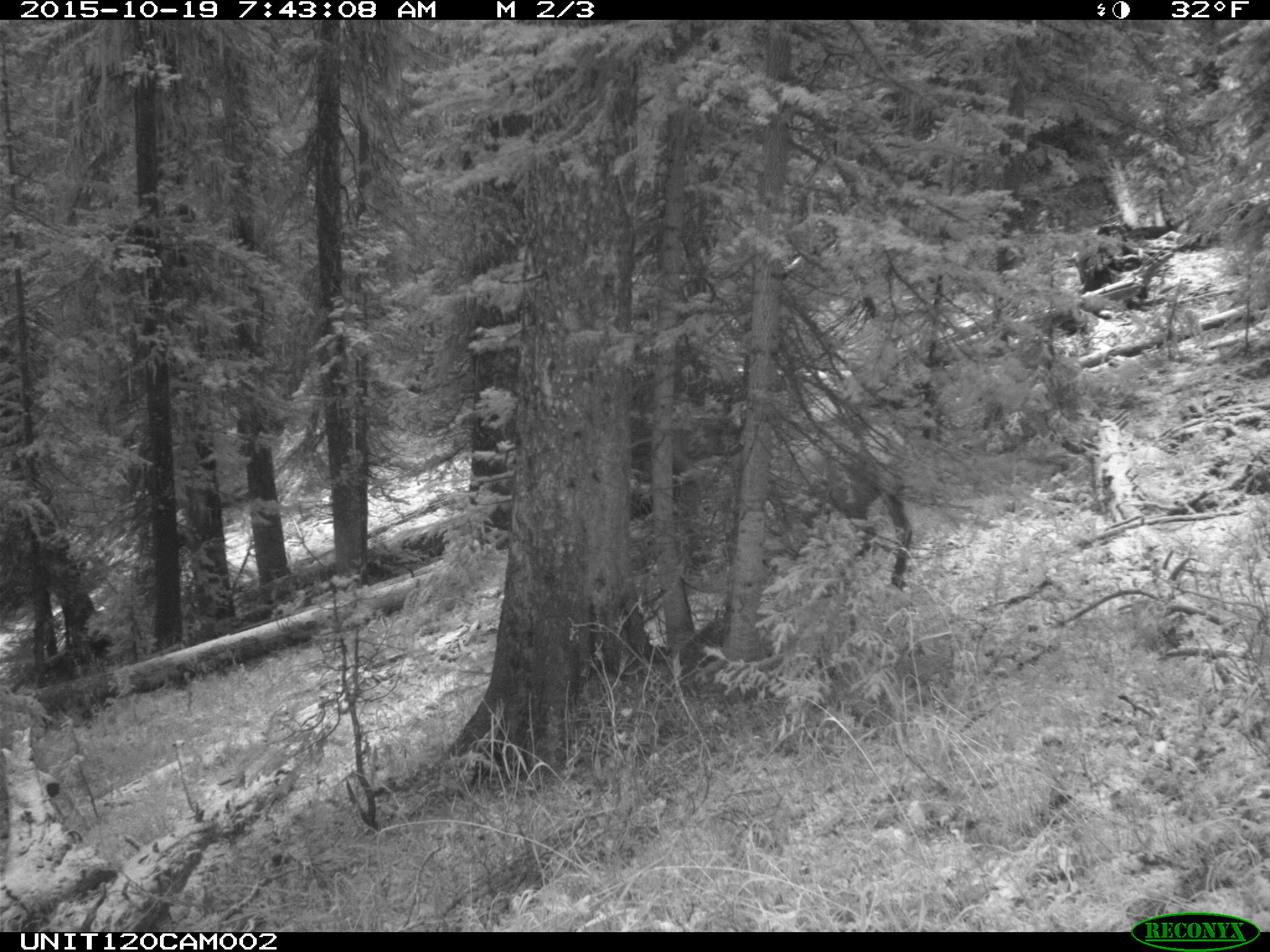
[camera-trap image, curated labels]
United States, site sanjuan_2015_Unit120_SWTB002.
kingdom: Animalia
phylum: Chordata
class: Mammalia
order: Artiodactyla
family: Cervidae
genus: Cervus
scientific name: Cervus elaphus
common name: red deer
Cervus elaphus (red deer).